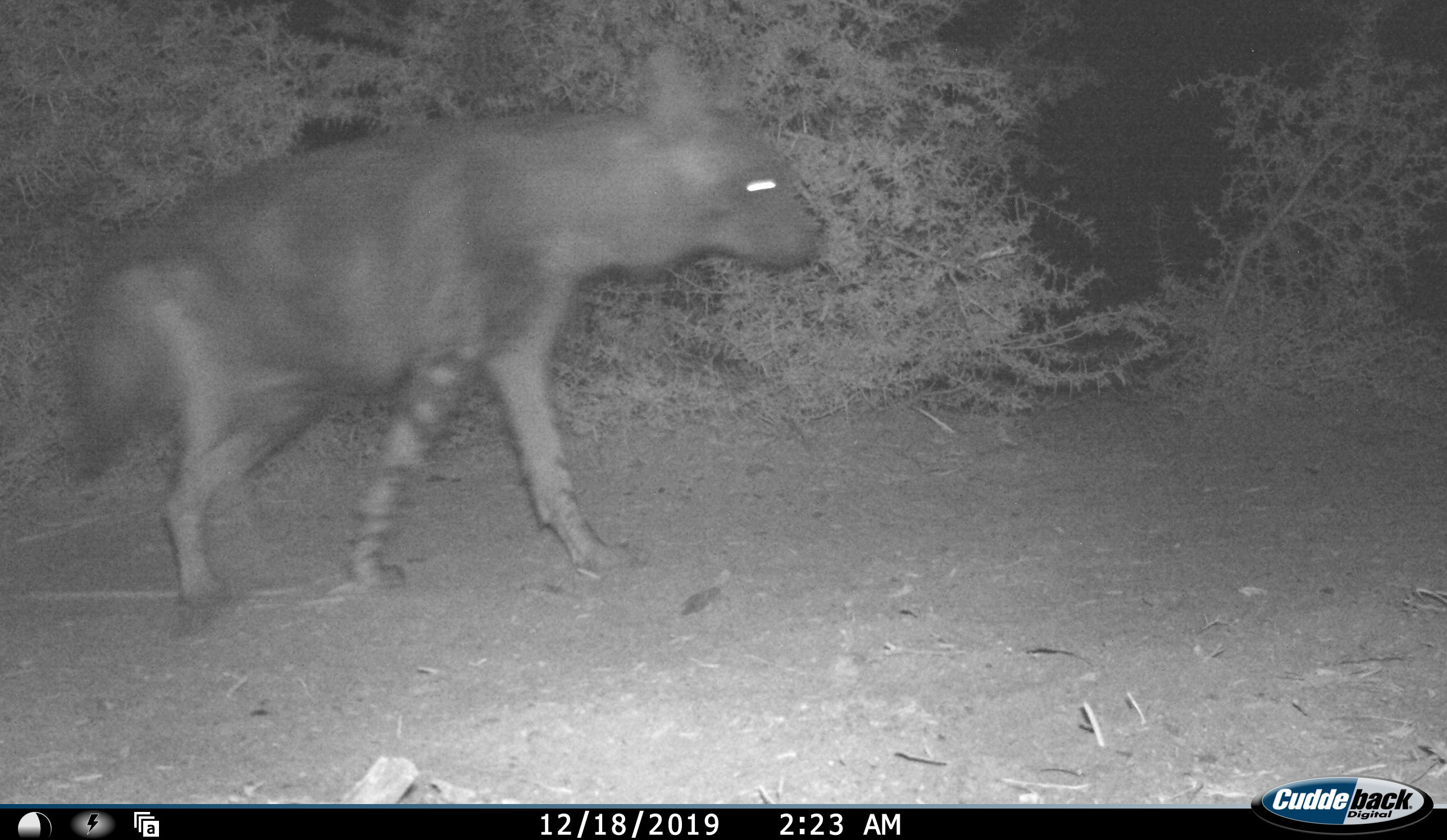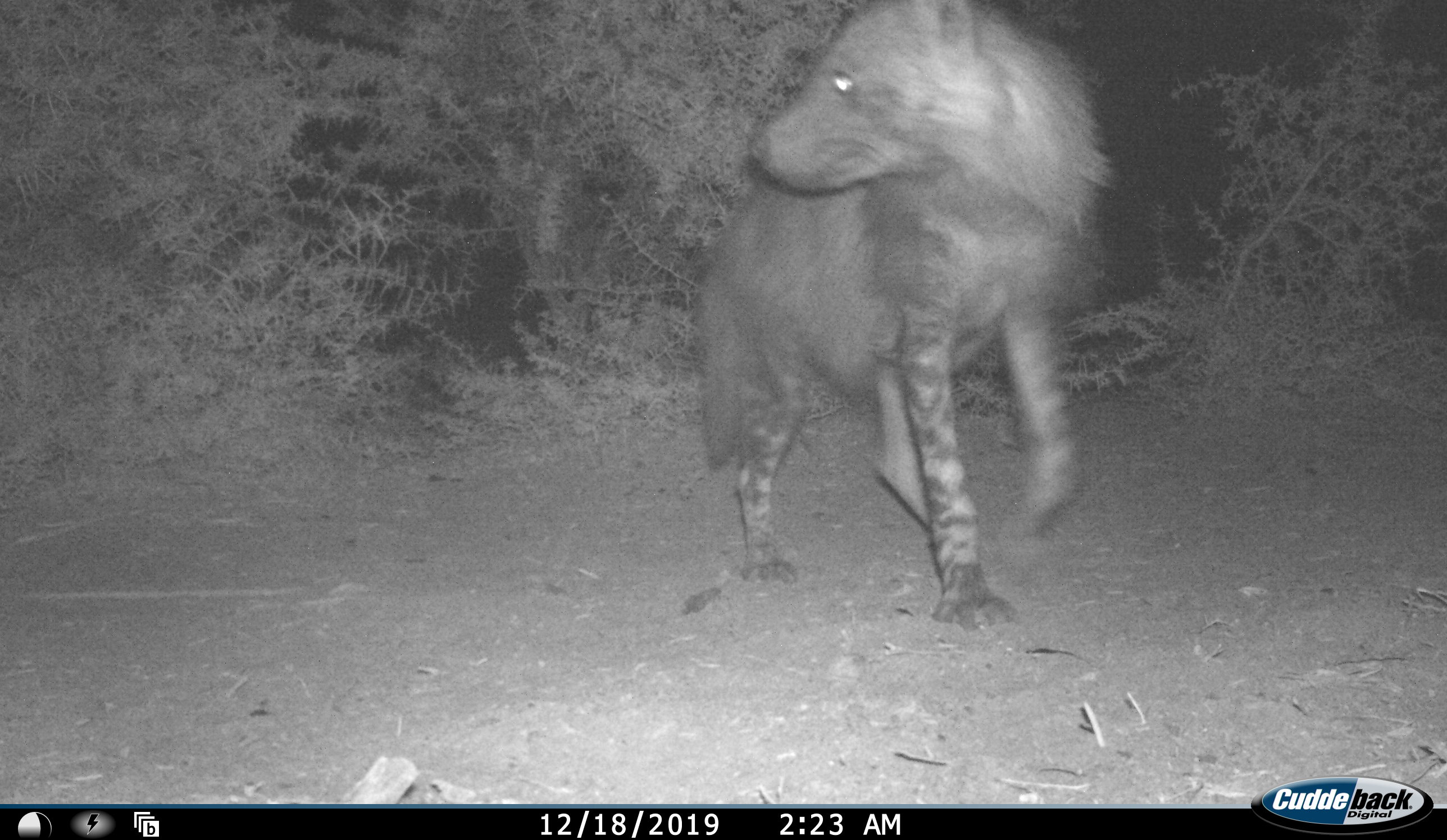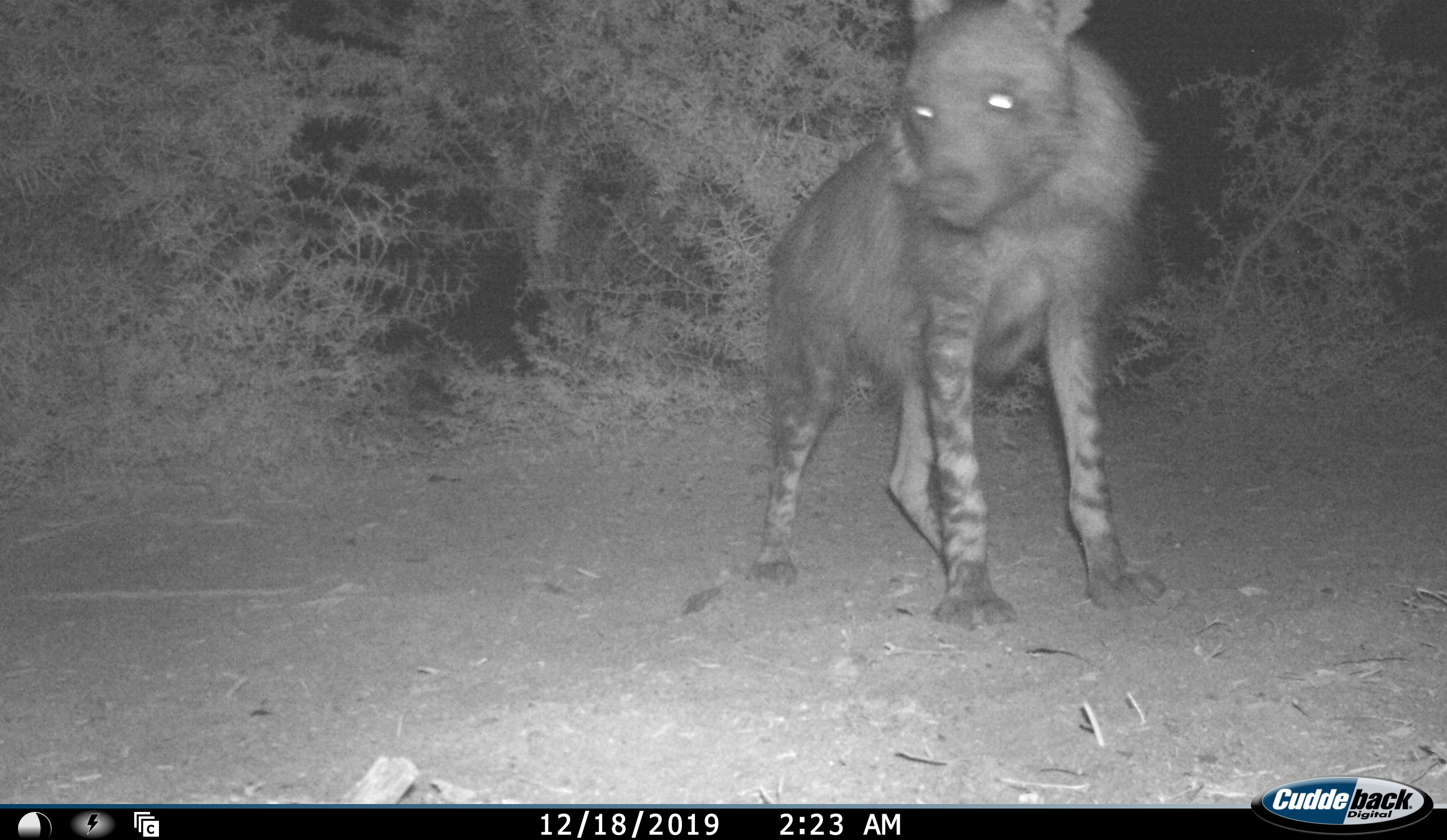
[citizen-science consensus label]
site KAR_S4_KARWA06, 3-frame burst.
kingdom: Animalia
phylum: Chordata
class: Mammalia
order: Carnivora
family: Hyaenidae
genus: Parahyaena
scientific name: Parahyaena brunnea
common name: brown hyena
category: hyenabrown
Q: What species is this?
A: Hyenabrown (brown hyena) (Parahyaena brunnea).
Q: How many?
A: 1.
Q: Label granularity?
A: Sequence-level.